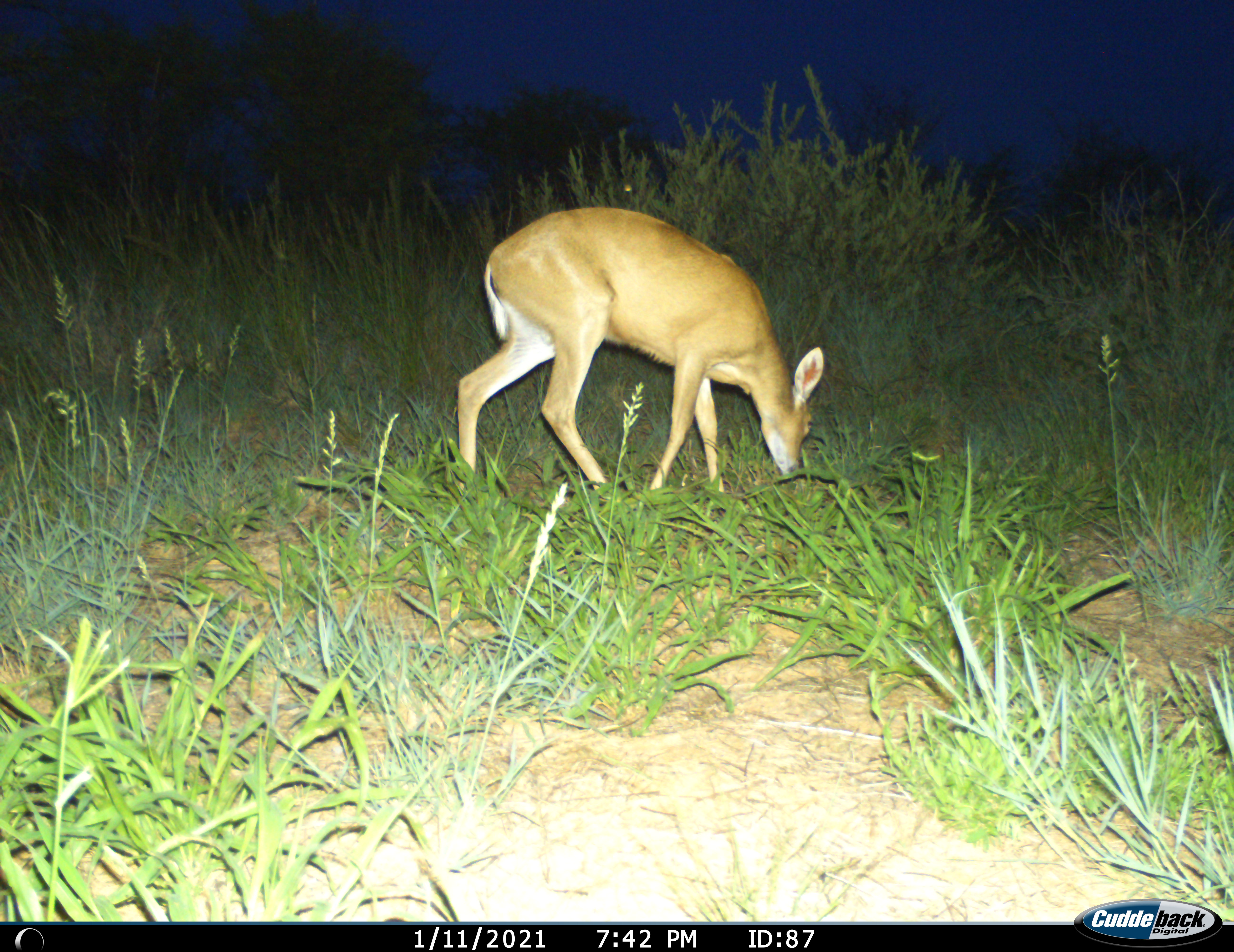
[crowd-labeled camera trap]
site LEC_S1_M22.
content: unidentified animal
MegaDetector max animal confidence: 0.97